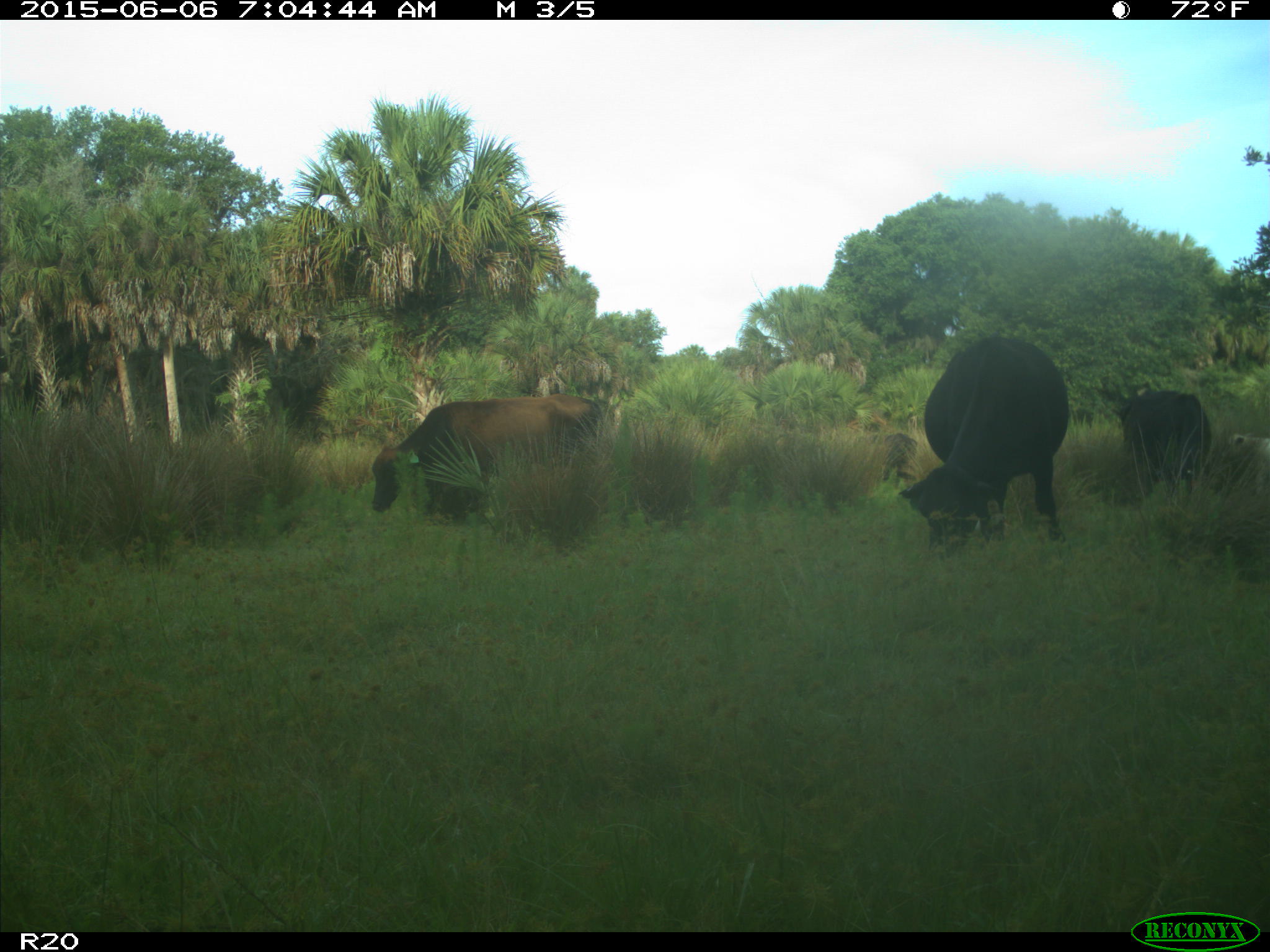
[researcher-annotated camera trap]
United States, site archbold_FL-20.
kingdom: Animalia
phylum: Chordata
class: Mammalia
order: Artiodactyla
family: Bovidae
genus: Bos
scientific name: Bos taurus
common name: domestic cow